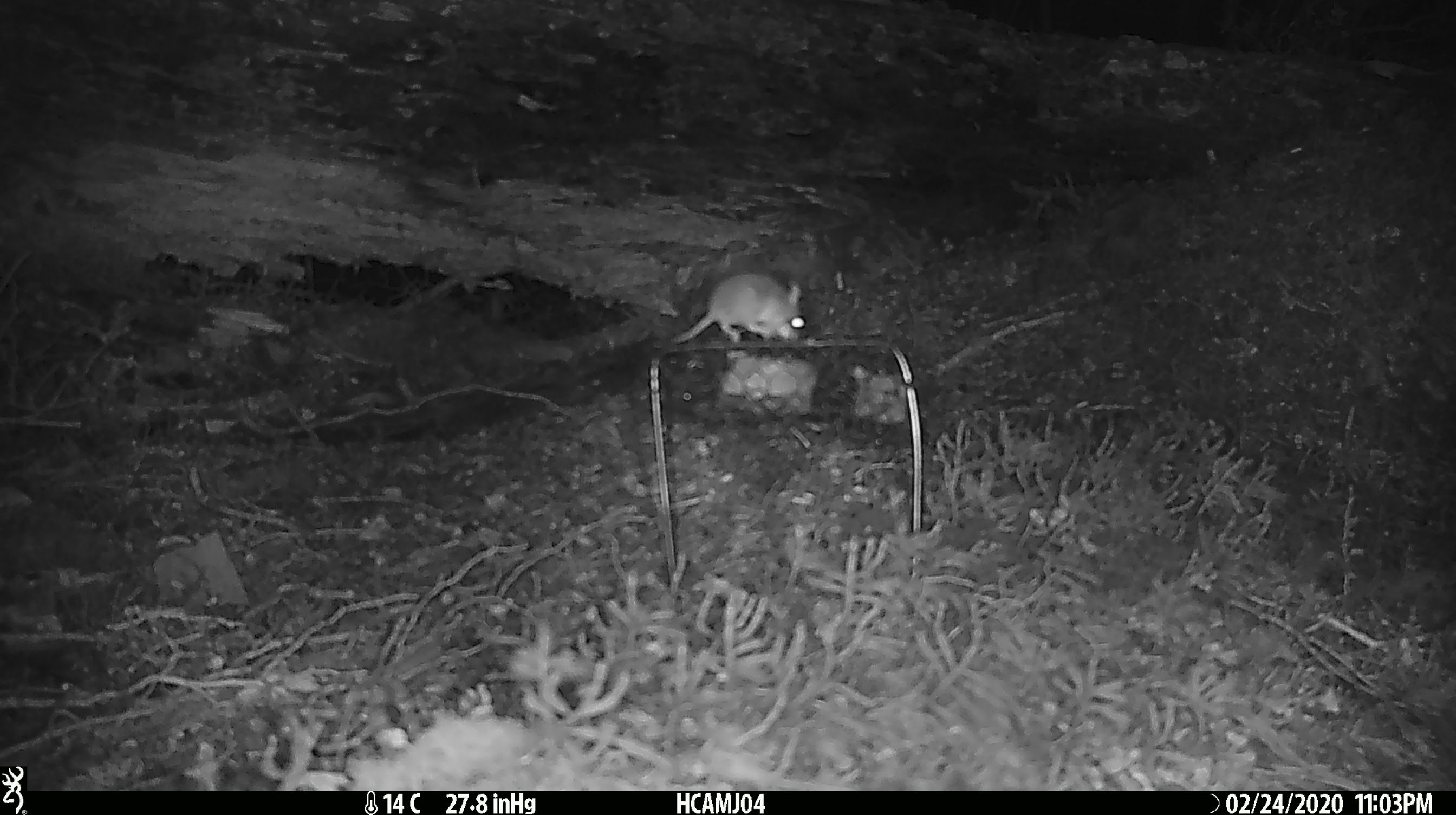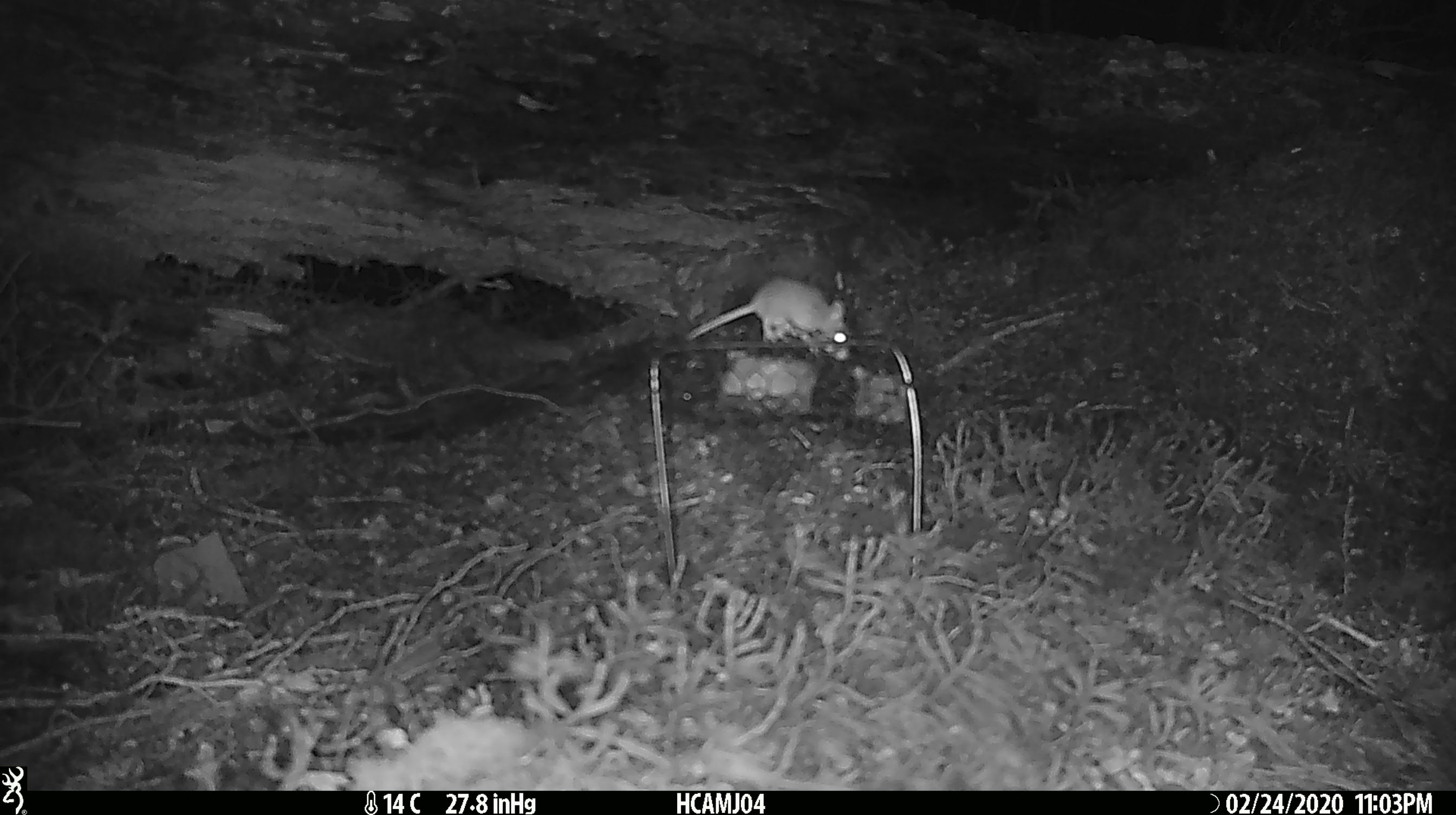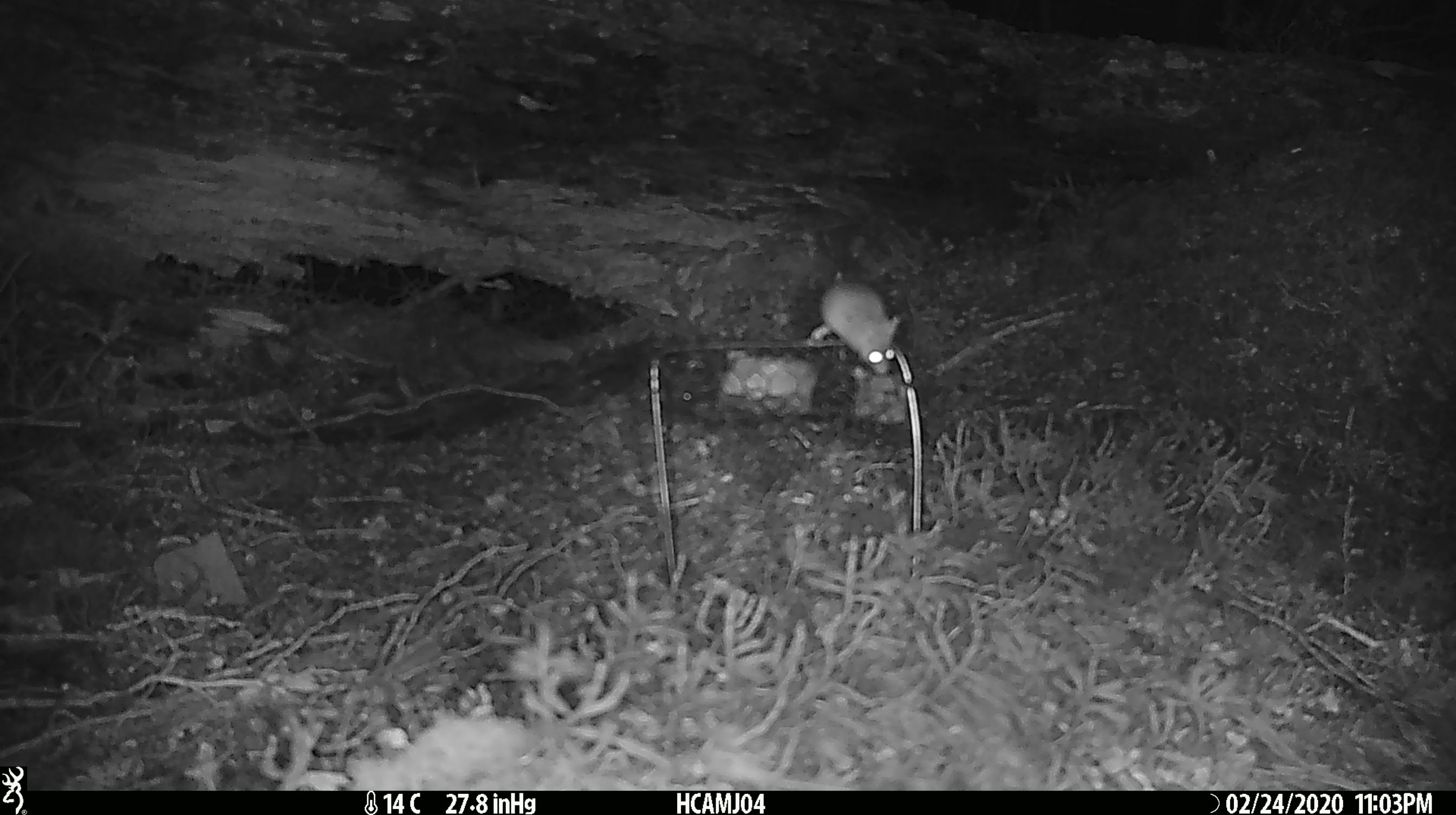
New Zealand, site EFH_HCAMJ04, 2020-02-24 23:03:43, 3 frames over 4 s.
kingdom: Animalia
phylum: Chordata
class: Mammalia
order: Rodentia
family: Muridae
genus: Mus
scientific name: Mus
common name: mouse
Mouse (Mus).